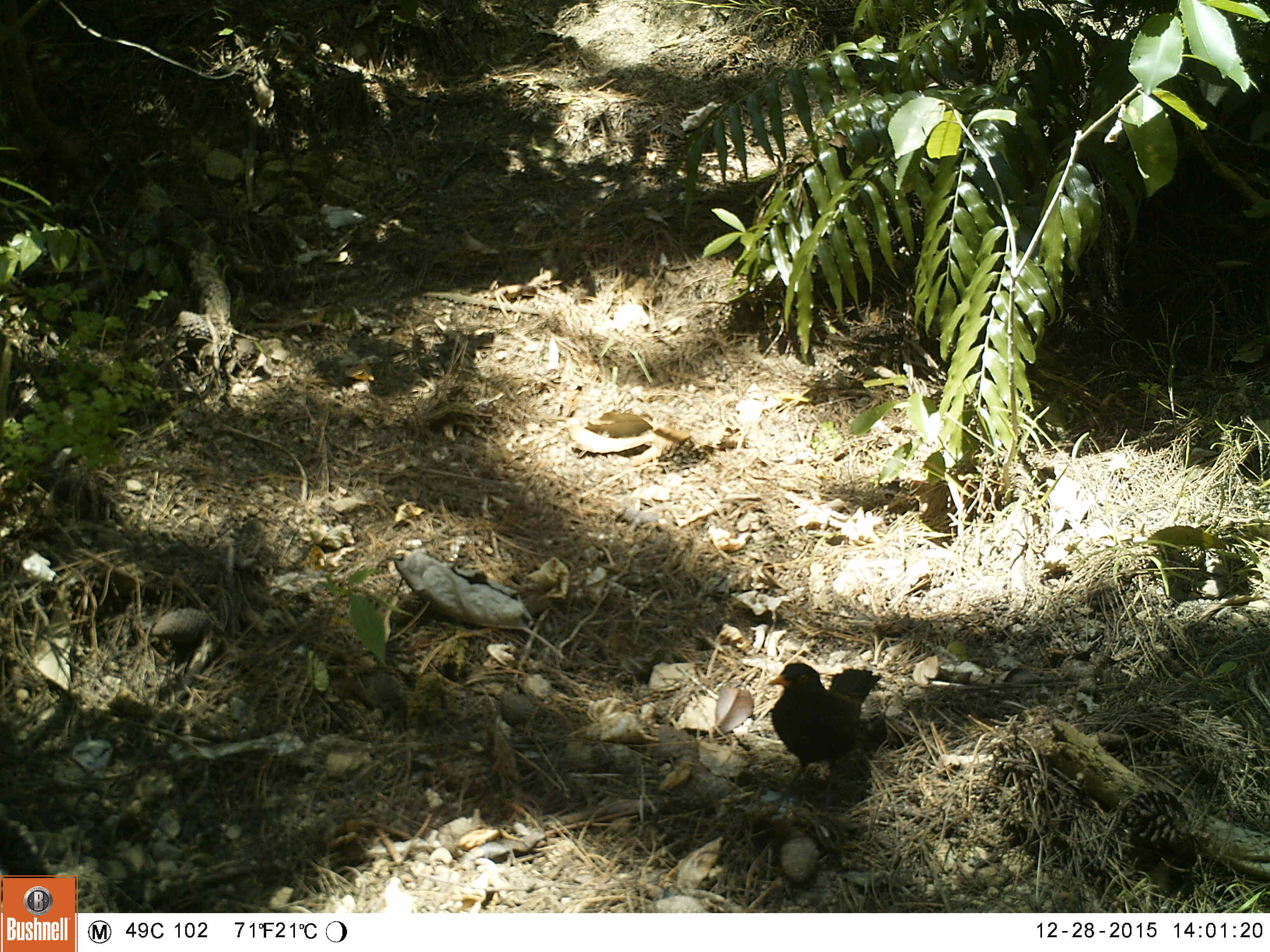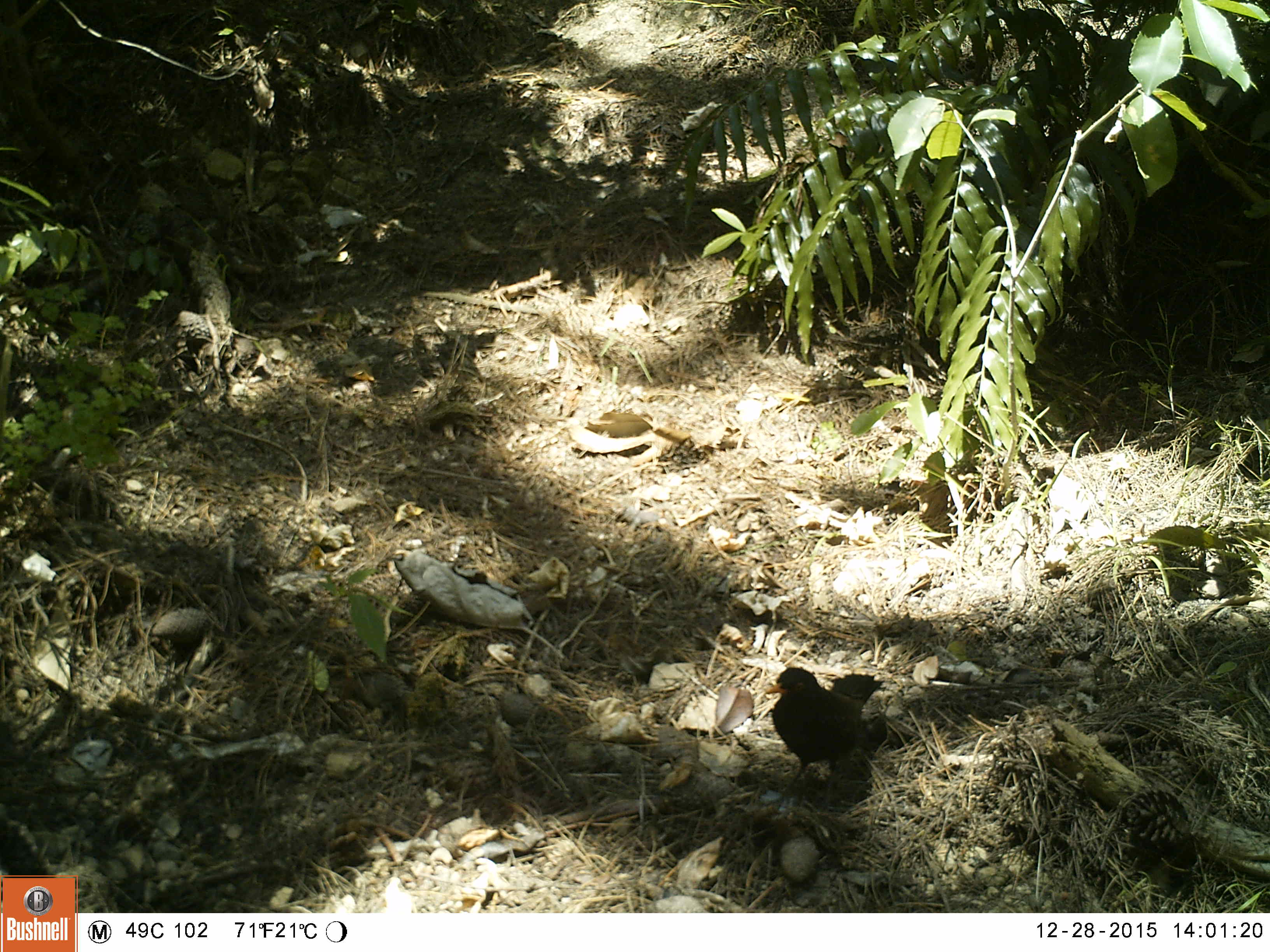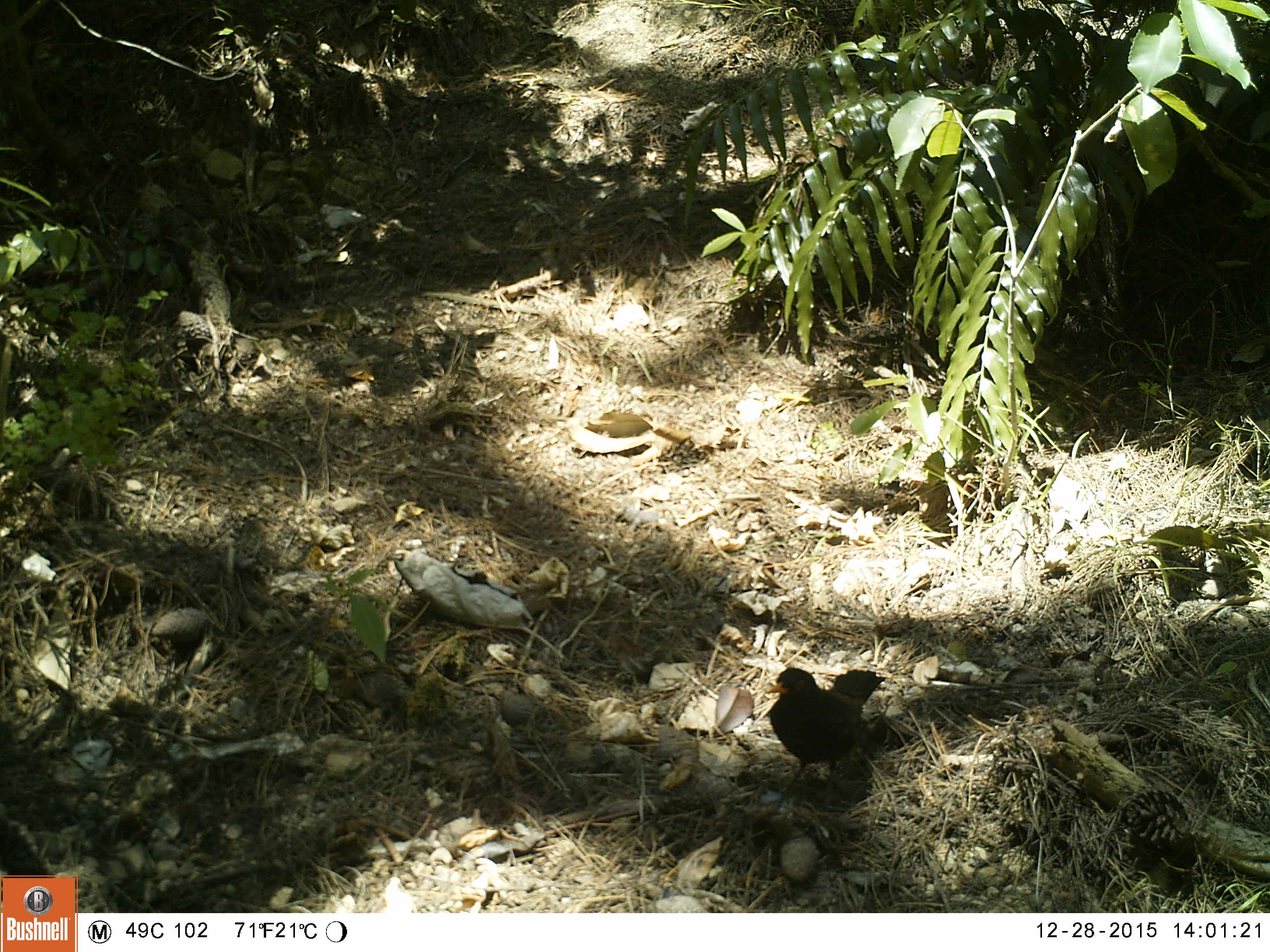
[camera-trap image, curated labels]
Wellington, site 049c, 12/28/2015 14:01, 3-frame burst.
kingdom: Animalia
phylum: Chordata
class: Aves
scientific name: Aves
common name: bird